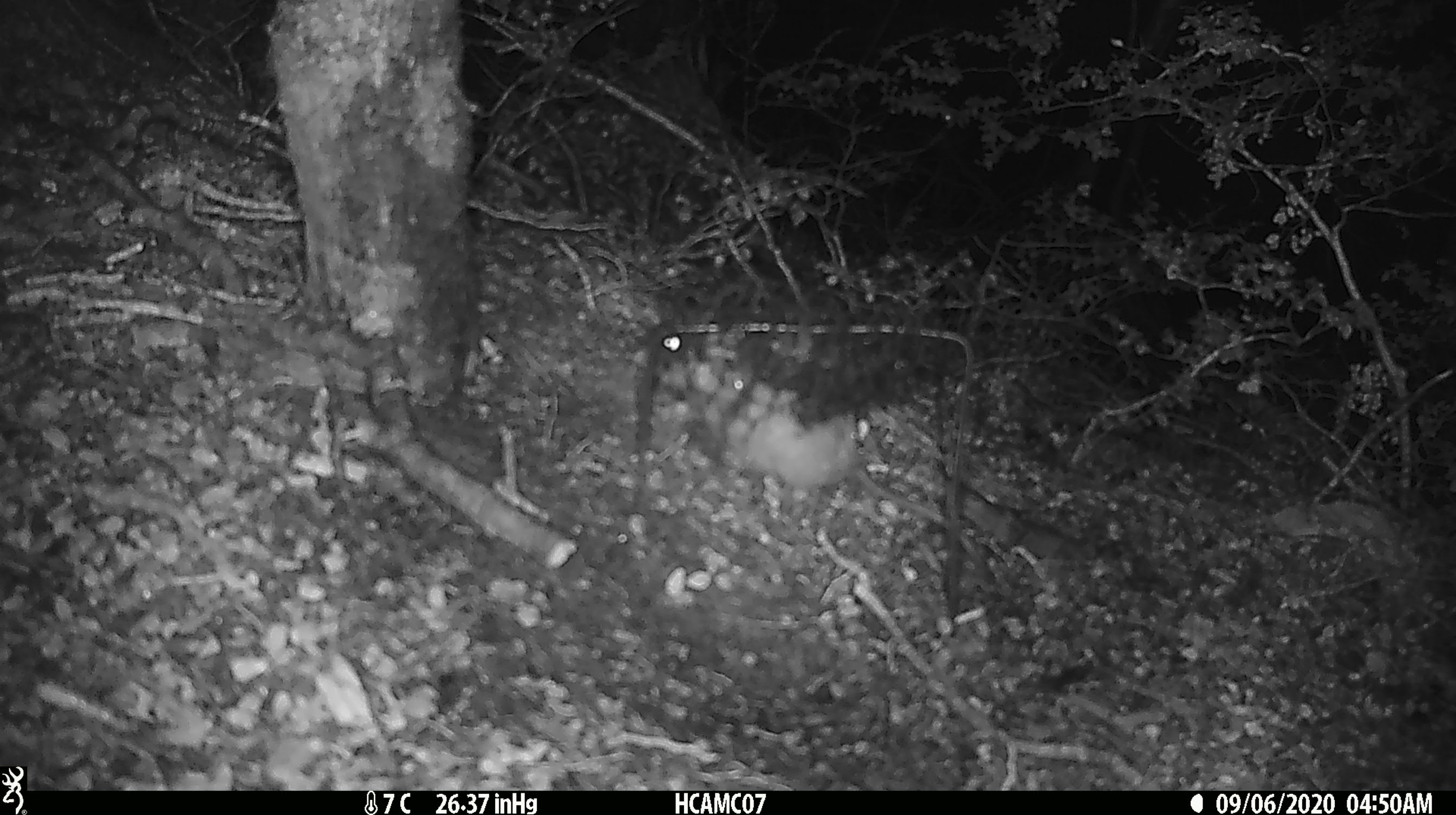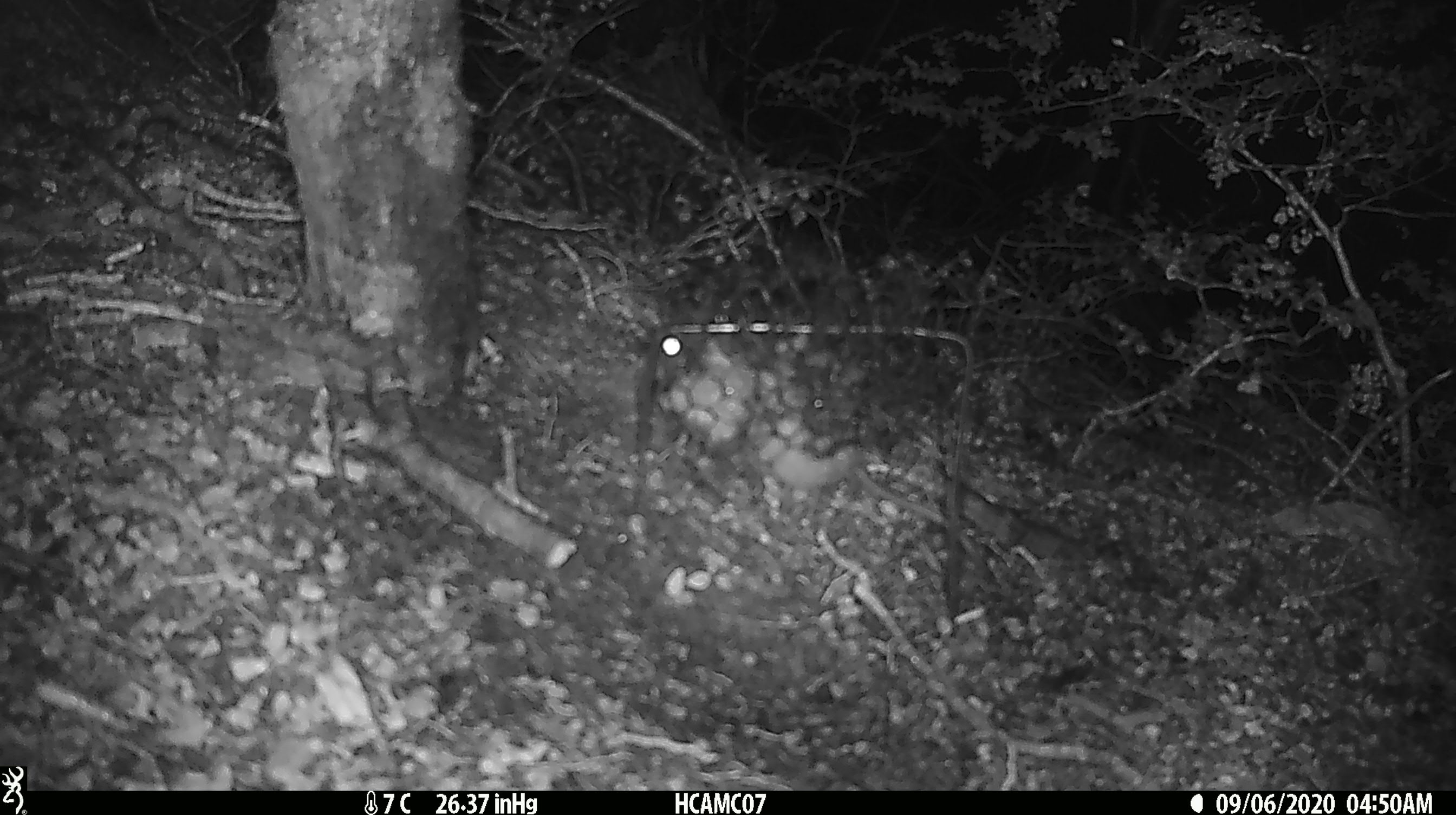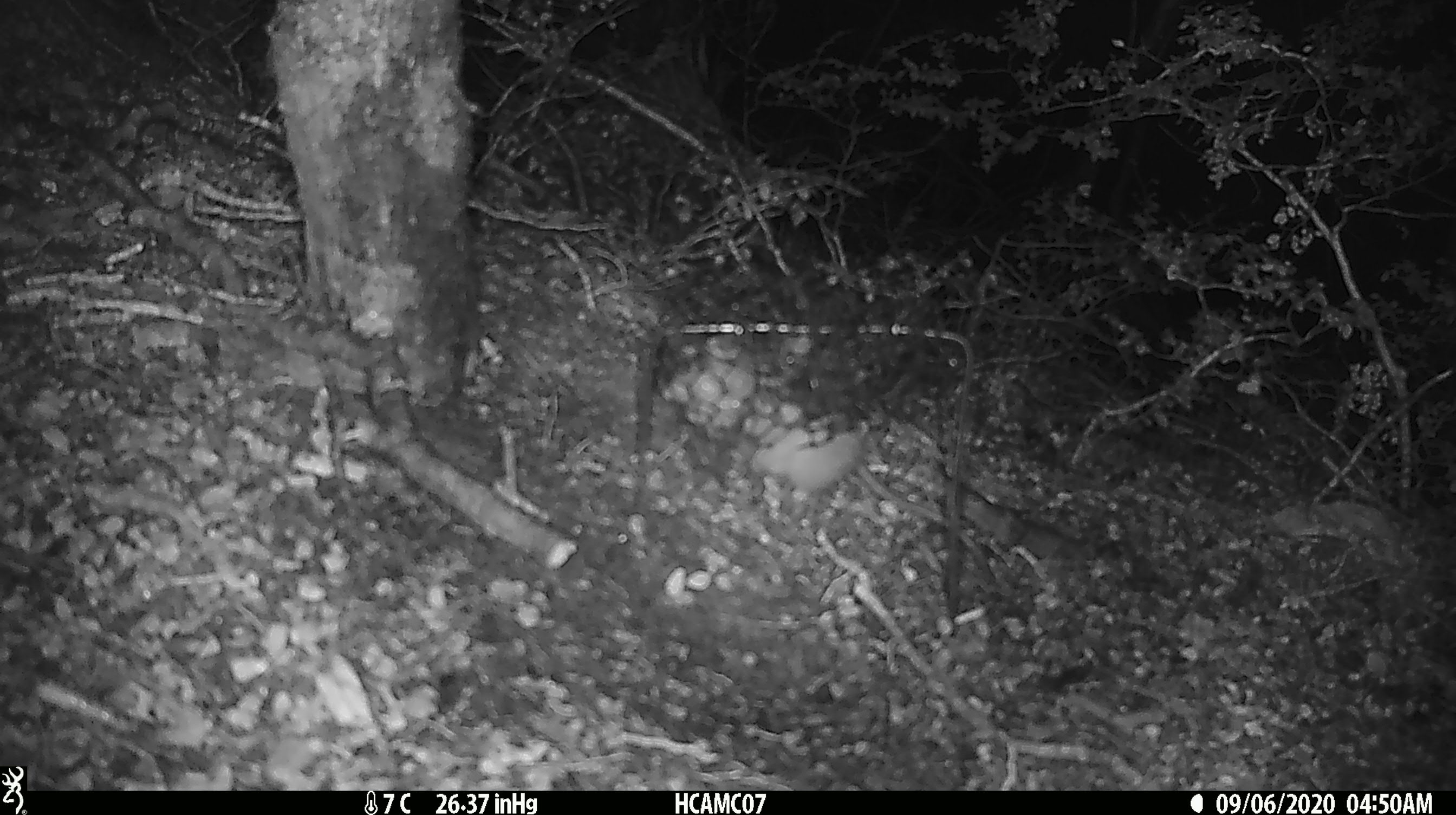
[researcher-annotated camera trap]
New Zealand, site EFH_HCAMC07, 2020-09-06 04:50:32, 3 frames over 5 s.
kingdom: Animalia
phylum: Chordata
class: Mammalia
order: Rodentia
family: Muridae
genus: Rattus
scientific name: Rattus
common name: rat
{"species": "rat (Rattus)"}